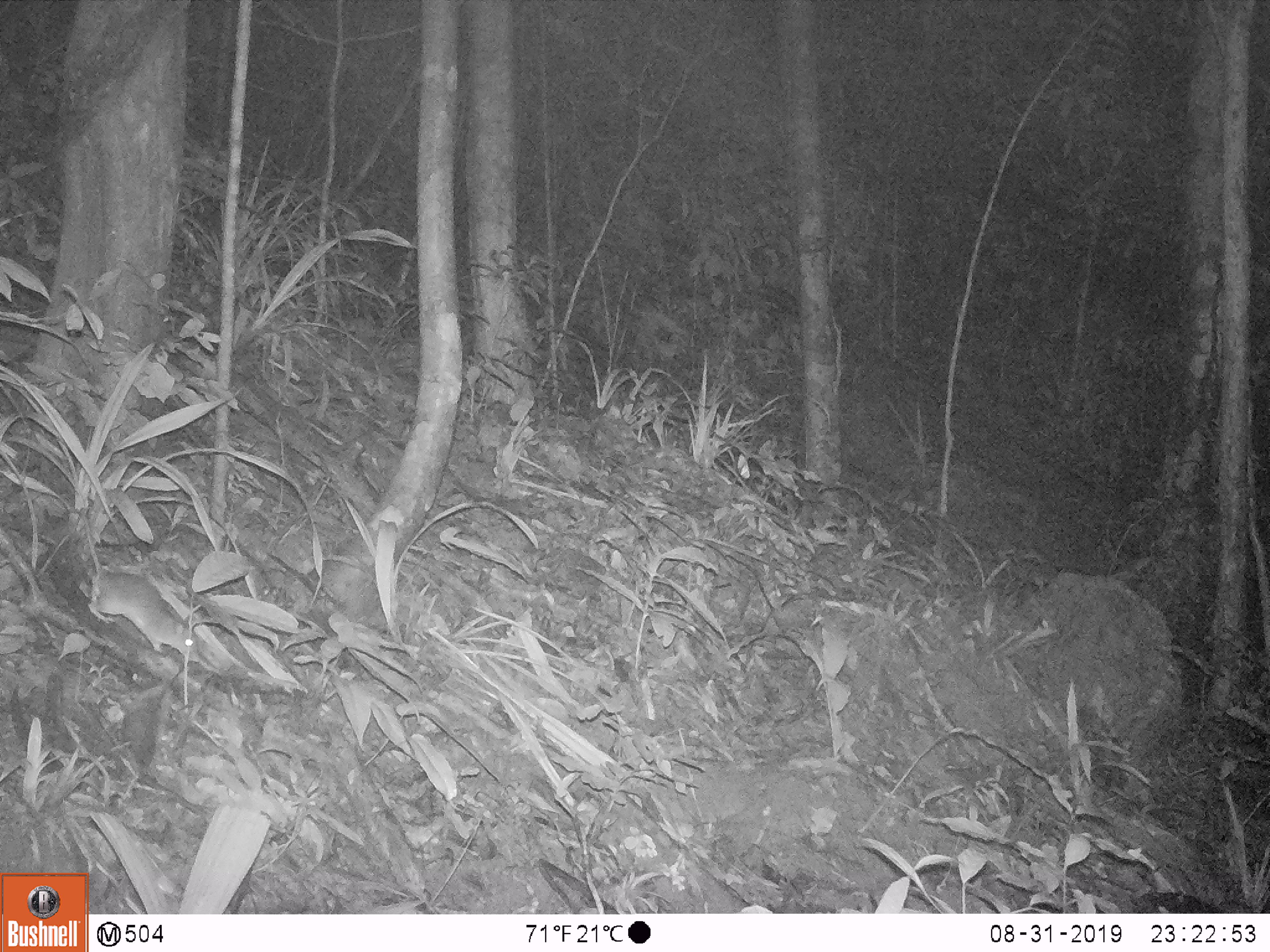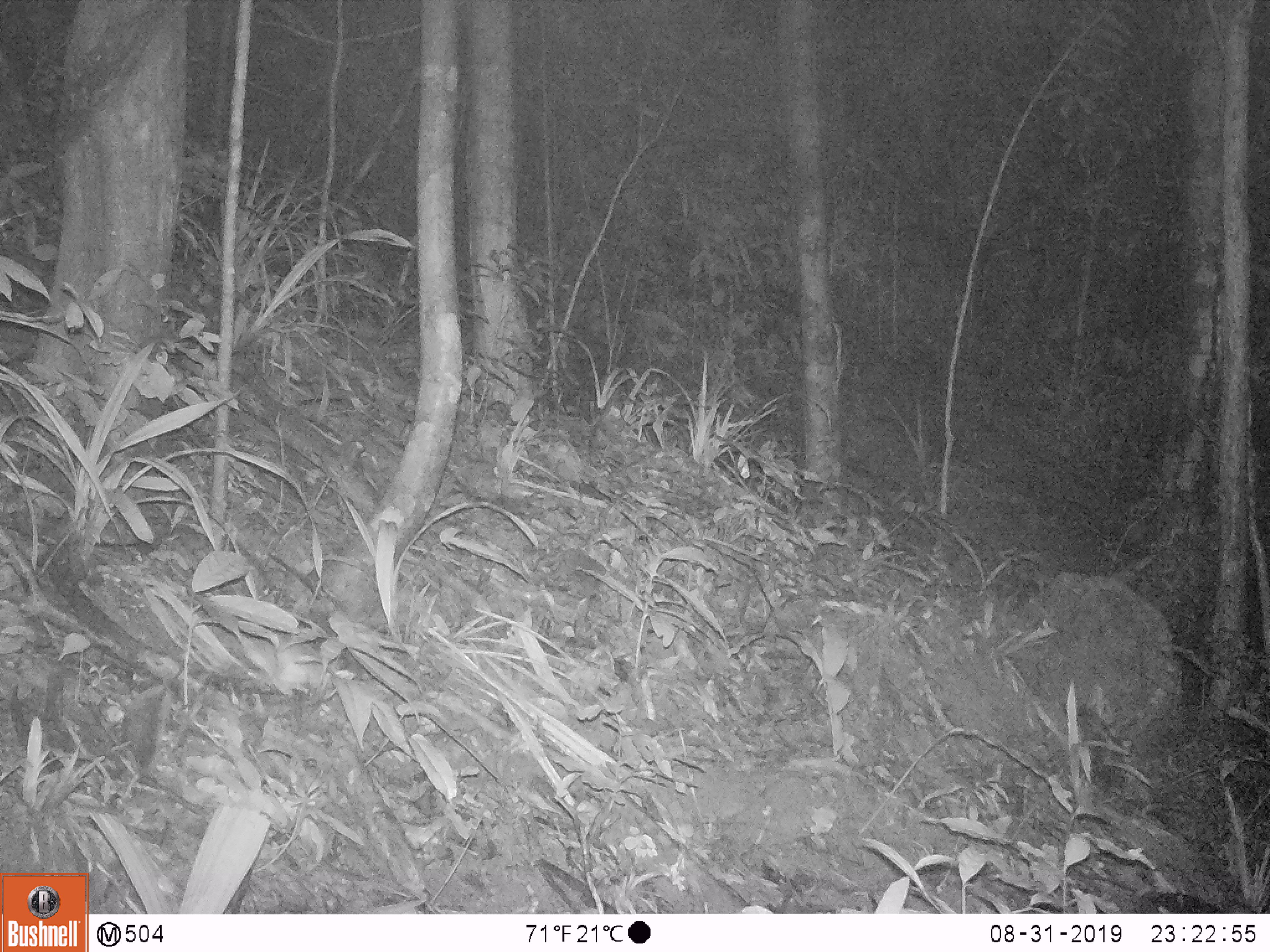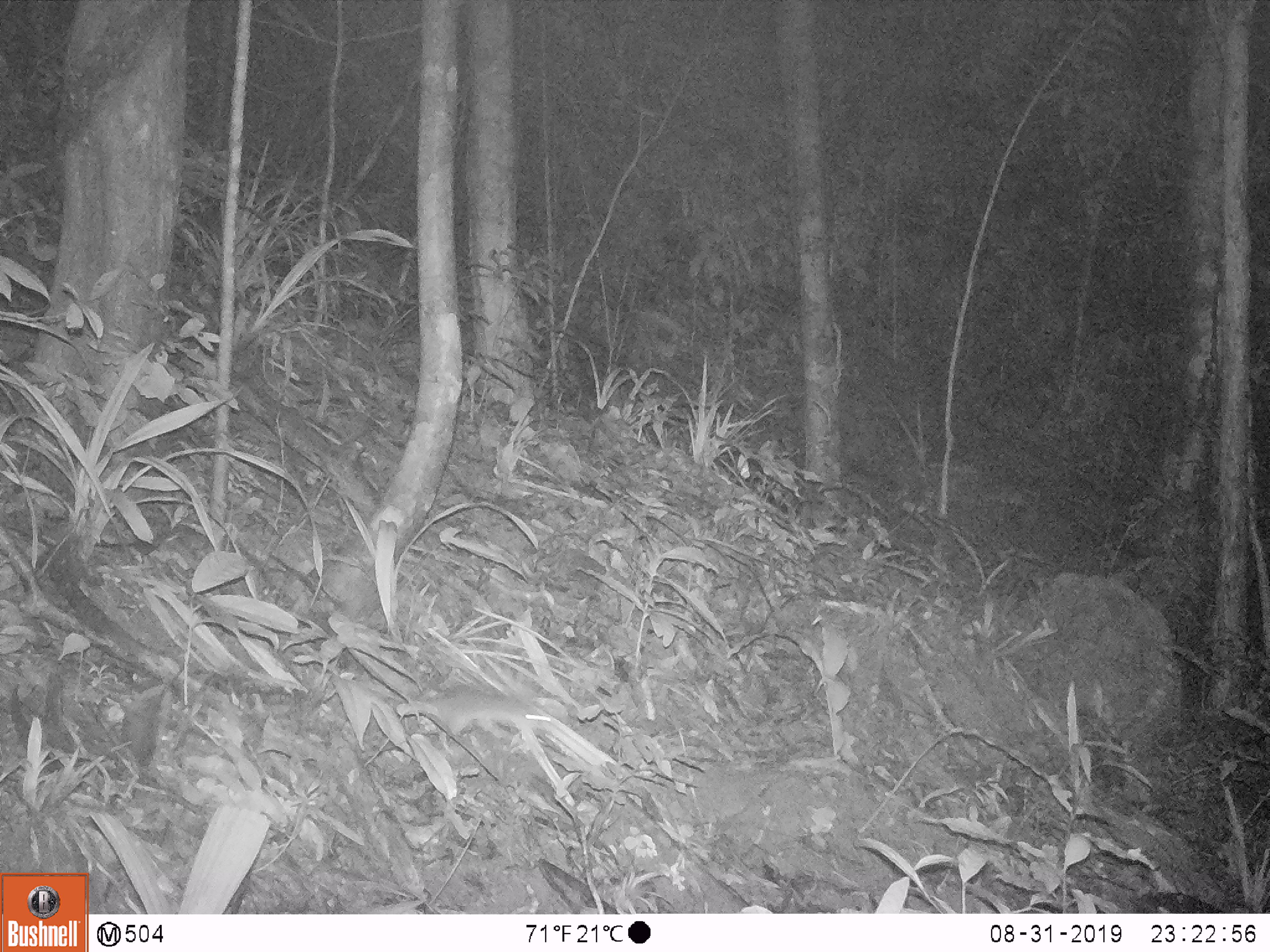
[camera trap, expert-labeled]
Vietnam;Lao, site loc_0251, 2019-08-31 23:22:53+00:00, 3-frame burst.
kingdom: Animalia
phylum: Chordata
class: Mammalia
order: Rodentia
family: Muridae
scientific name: Muridae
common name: old-world mice and rats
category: unidentified murid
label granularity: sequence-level